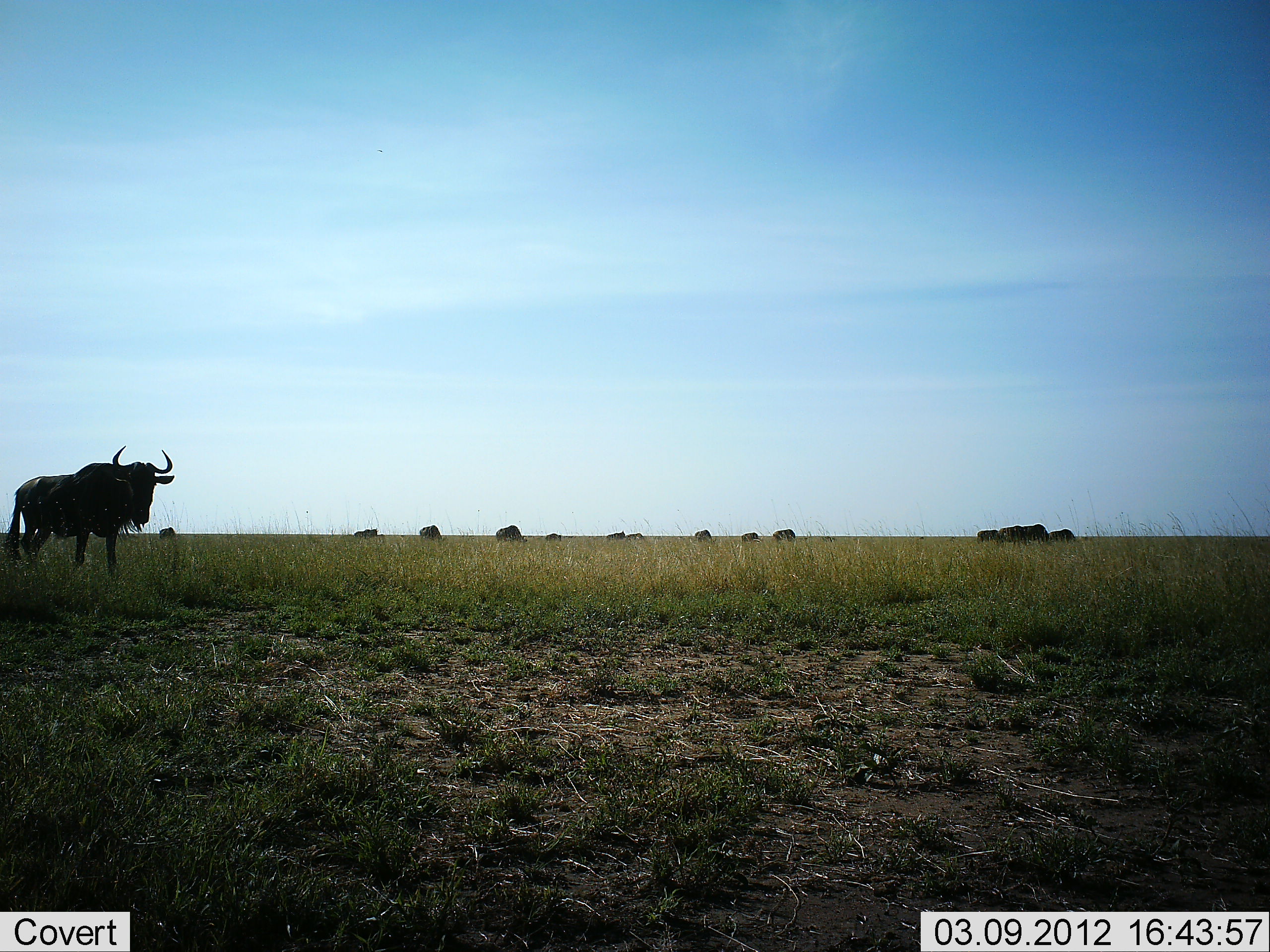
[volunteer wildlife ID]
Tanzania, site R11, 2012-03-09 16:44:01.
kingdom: Animalia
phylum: Chordata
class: Mammalia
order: Artiodactyla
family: Bovidae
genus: Connochaetes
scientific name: Connochaetes taurinus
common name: blue wildebeest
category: wildebeest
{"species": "wildebeest (blue wildebeest) (Connochaetes taurinus)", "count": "11-50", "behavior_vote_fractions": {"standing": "76%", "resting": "4%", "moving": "24%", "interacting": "4%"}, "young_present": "4%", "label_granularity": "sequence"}